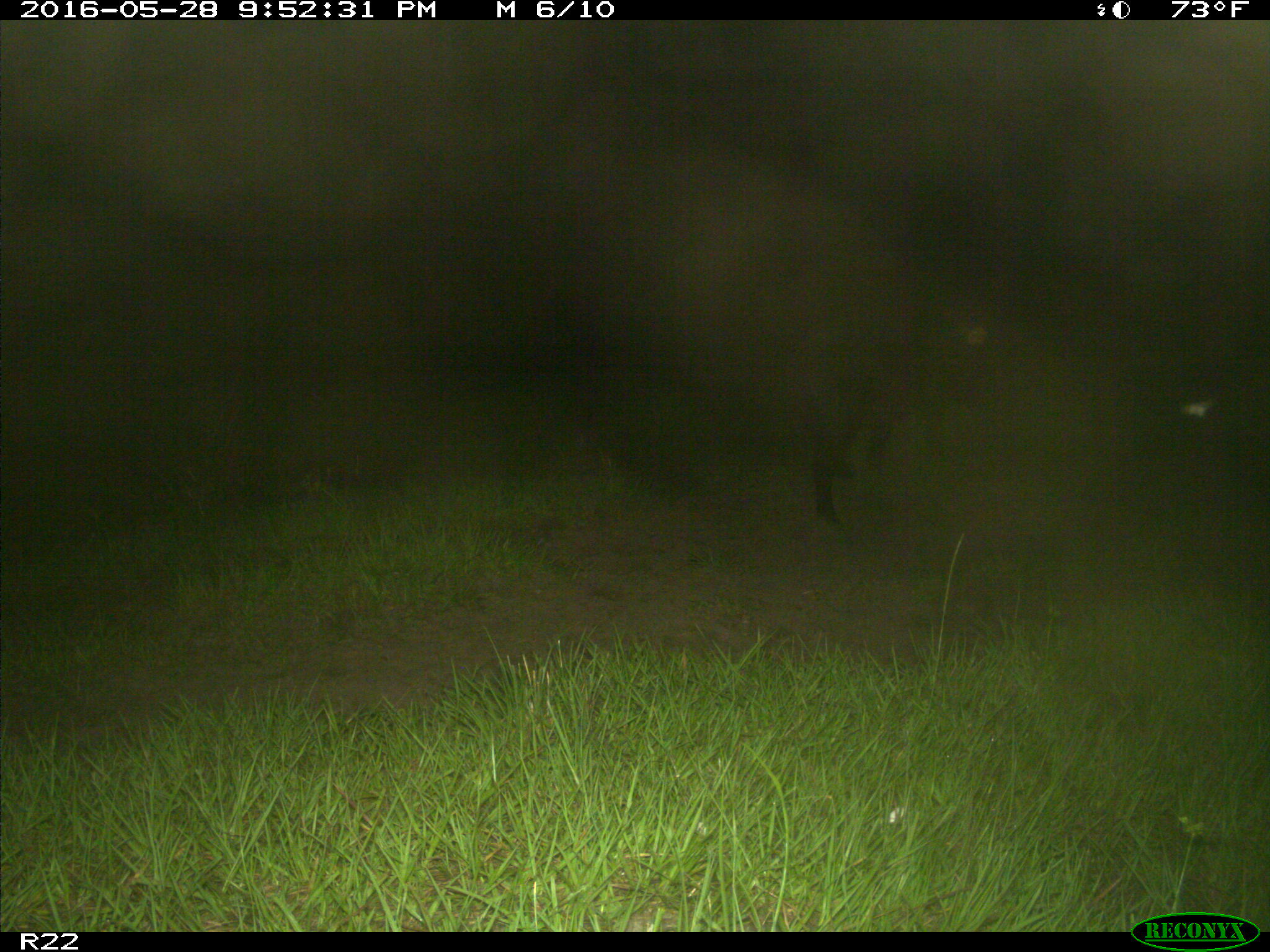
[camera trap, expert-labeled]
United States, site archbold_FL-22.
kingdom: Animalia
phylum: Chordata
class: Mammalia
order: Artiodactyla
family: Suidae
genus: Sus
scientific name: Sus scrofa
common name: wild boar